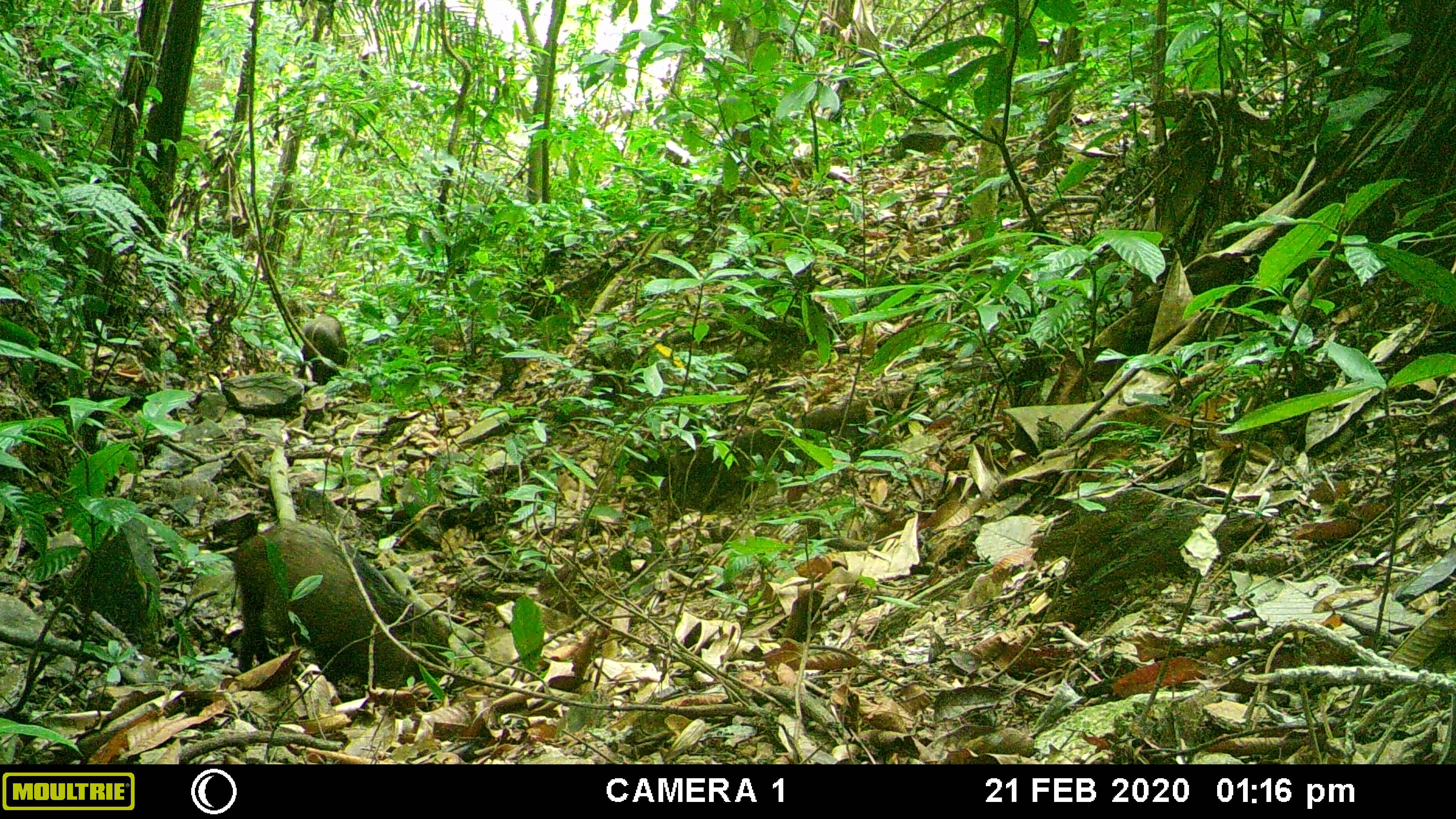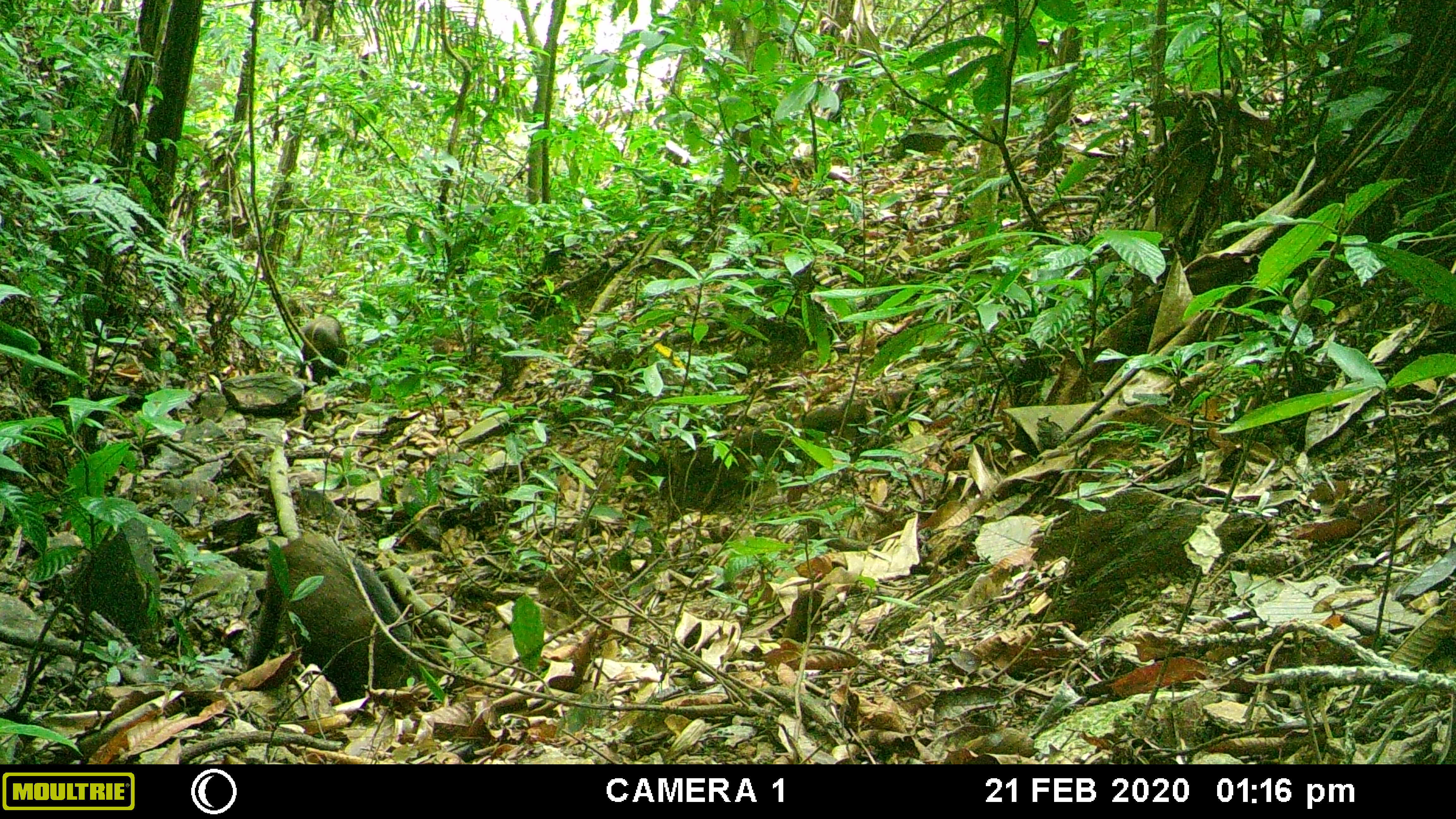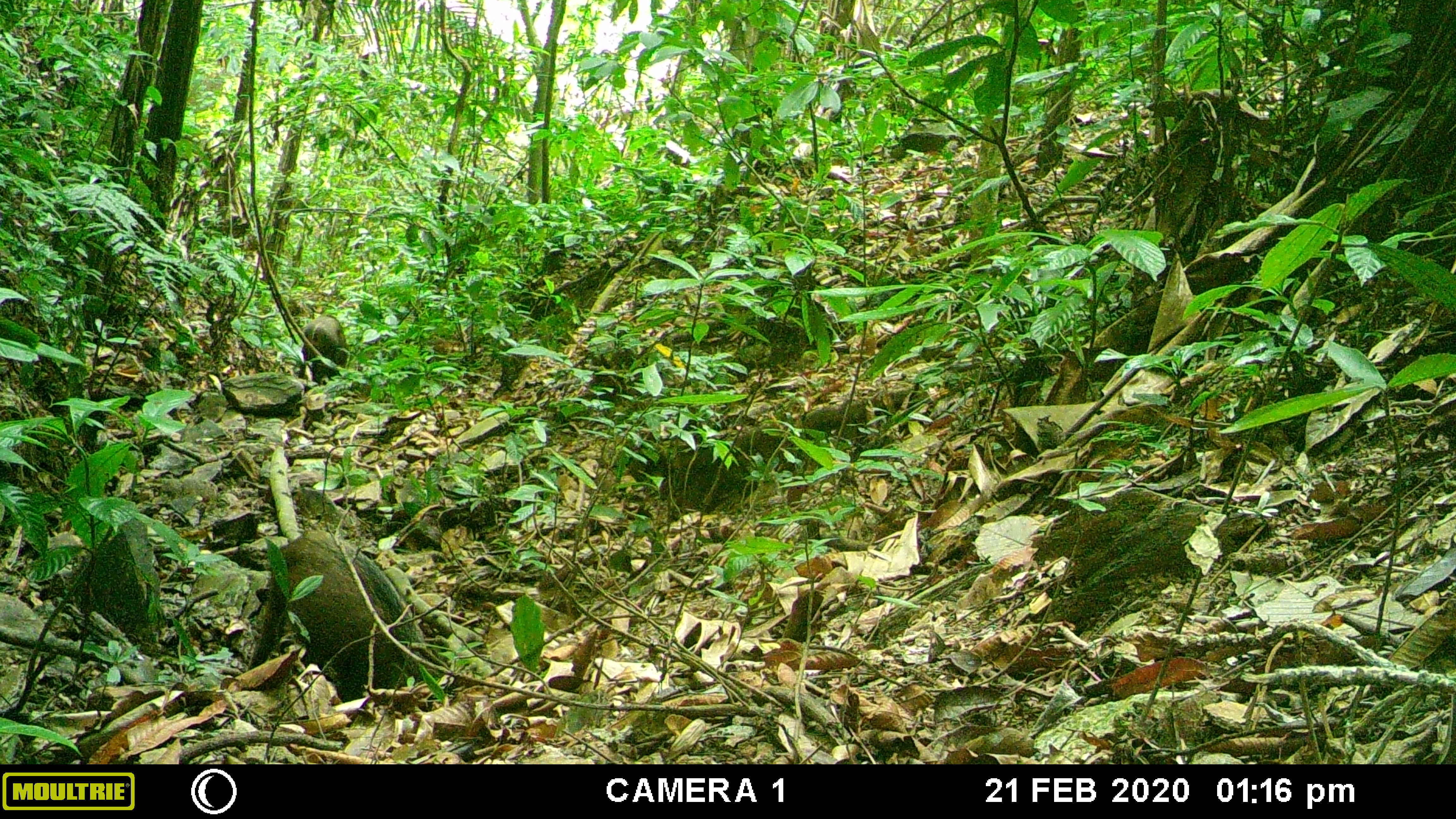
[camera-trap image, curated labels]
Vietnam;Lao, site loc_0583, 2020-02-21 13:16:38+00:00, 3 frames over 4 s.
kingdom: Animalia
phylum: Chordata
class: Mammalia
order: Artiodactyla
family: Suidae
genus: Sus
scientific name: Sus scrofa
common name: eurasian wild pig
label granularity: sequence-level